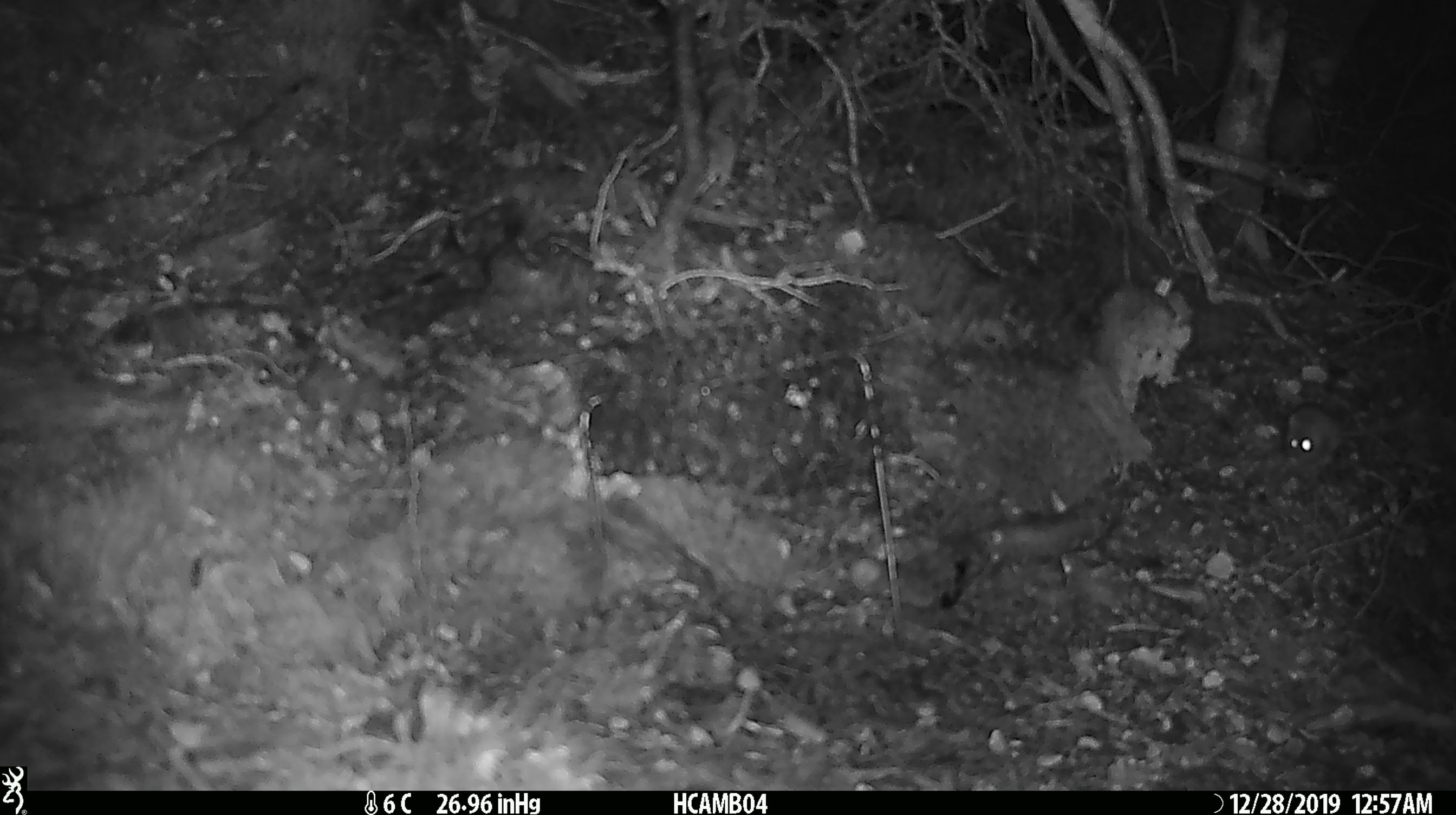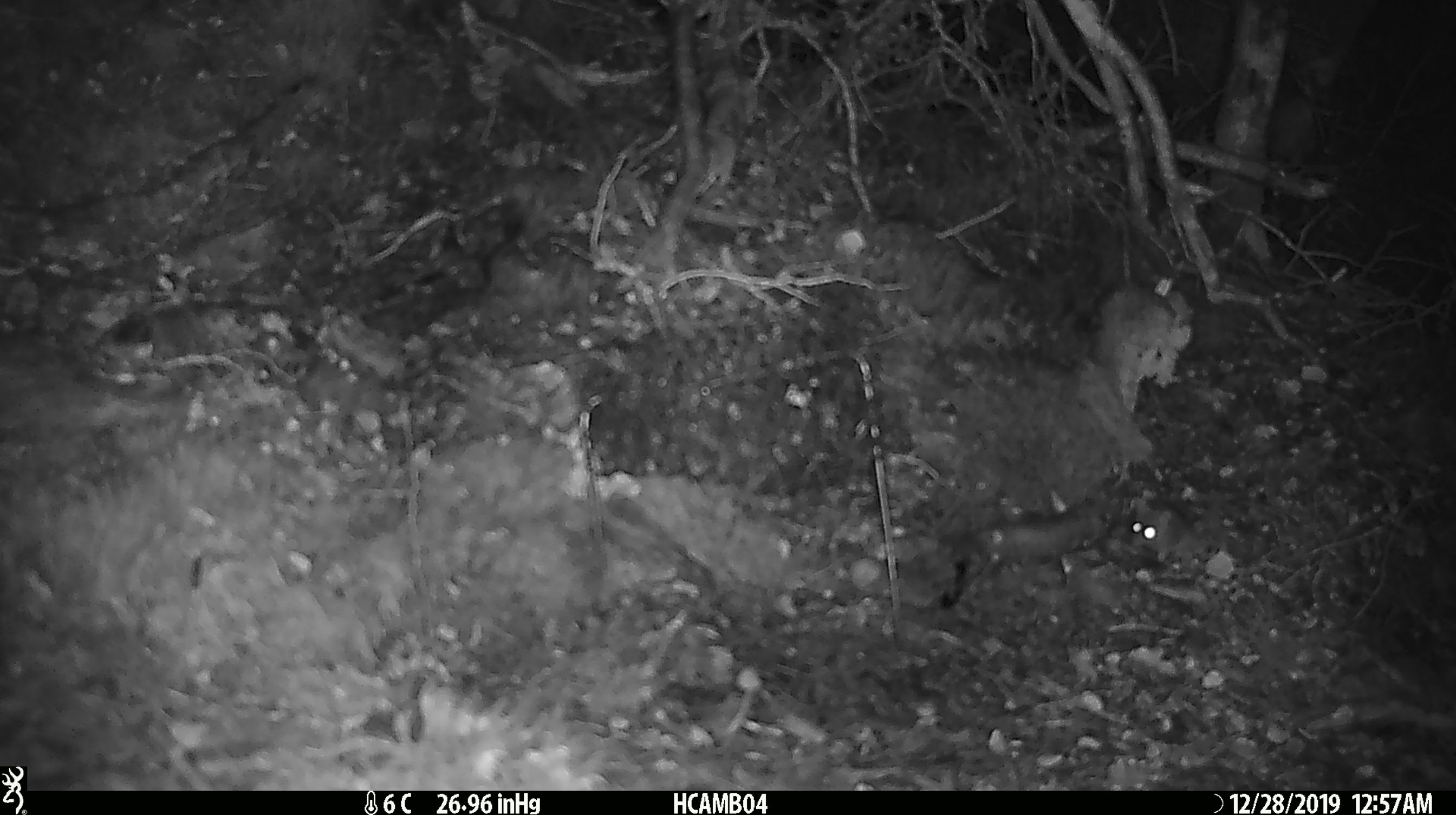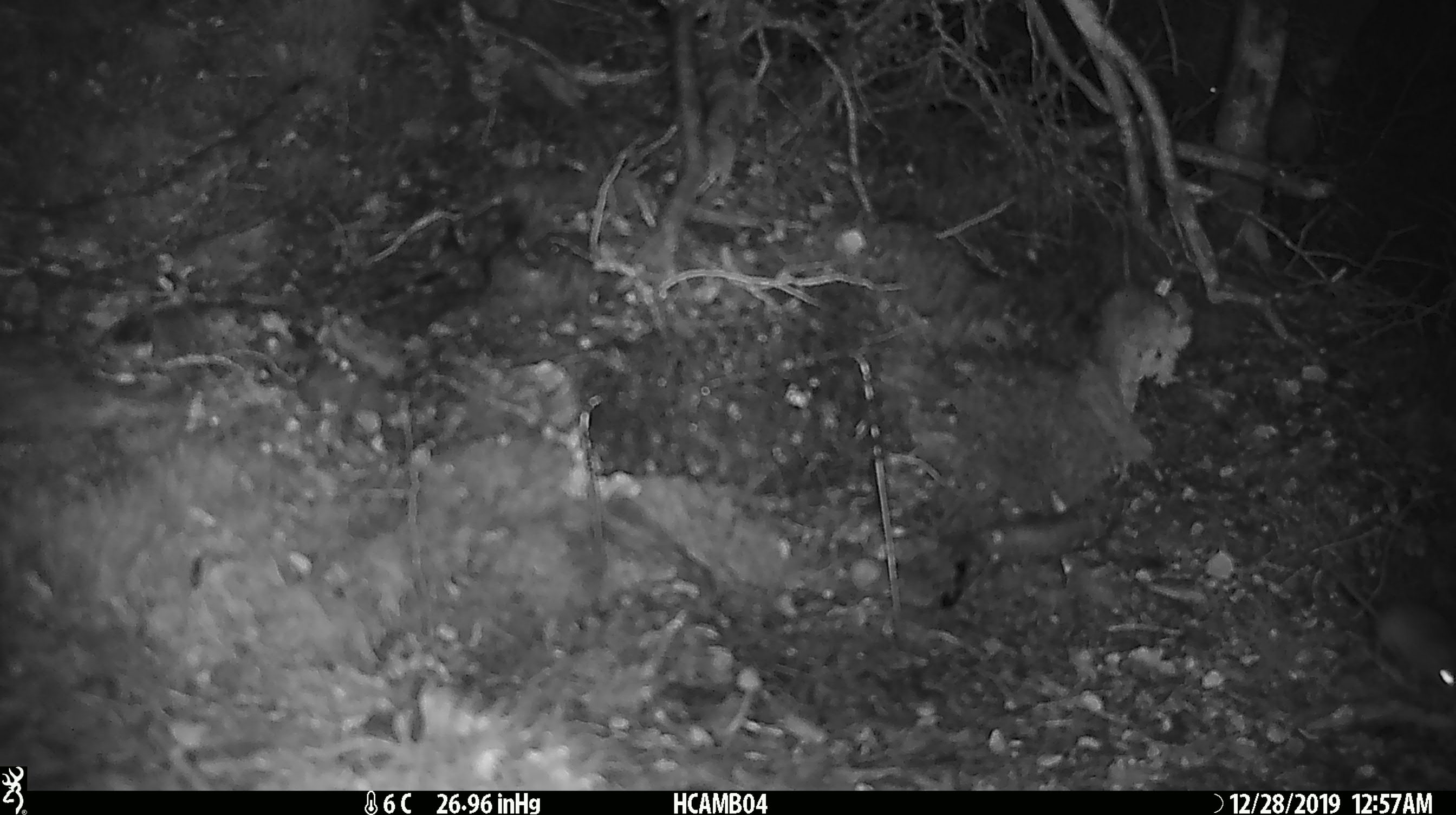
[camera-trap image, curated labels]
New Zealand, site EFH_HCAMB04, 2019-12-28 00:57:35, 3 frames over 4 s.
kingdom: Animalia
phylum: Chordata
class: Mammalia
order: Rodentia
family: Muridae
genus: Mus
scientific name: Mus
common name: mouse